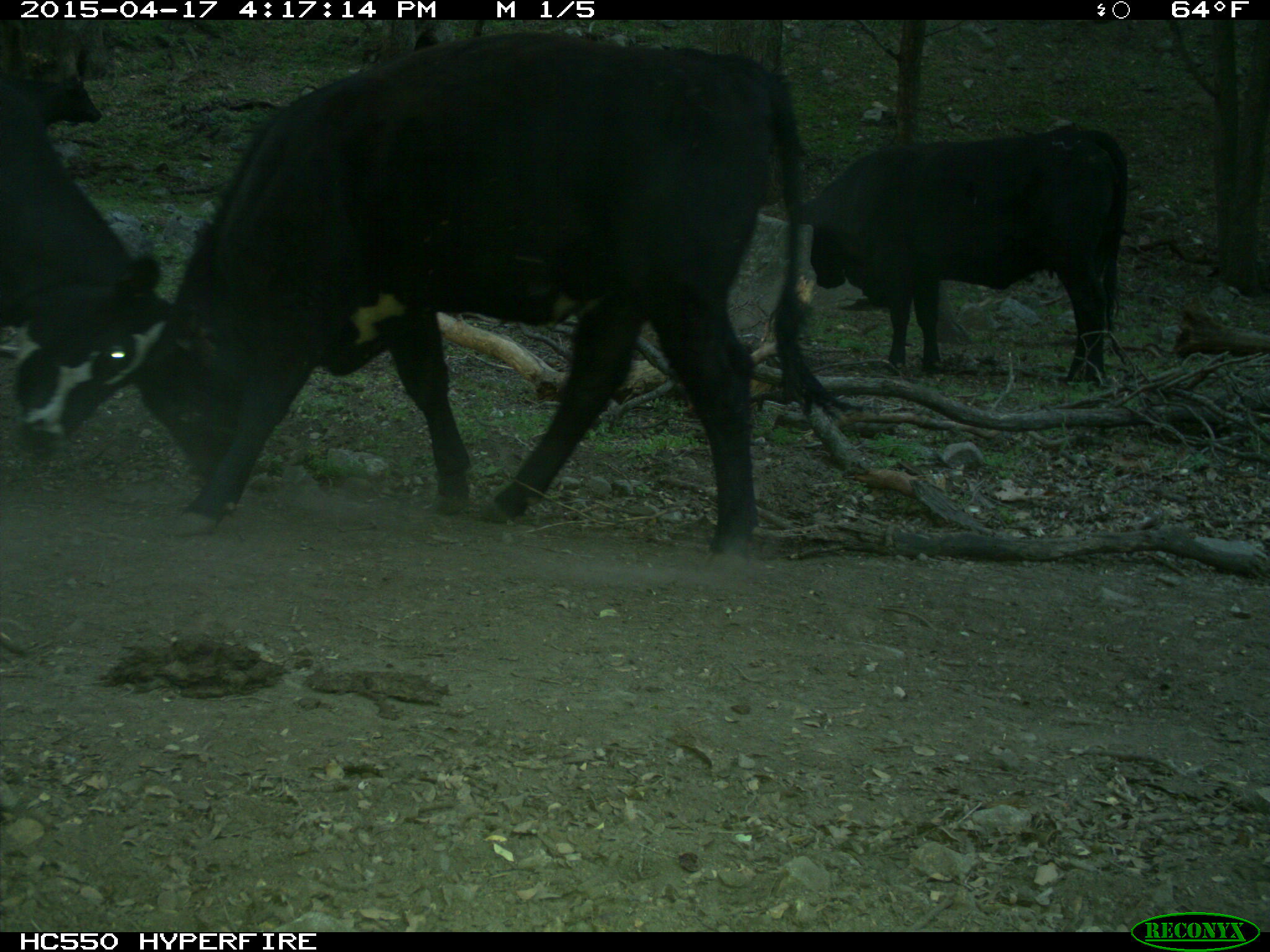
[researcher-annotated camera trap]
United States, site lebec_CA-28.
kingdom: Animalia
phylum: Chordata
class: Mammalia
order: Artiodactyla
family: Bovidae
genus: Bos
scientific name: Bos taurus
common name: domestic cow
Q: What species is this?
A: Bos taurus (domestic cow).